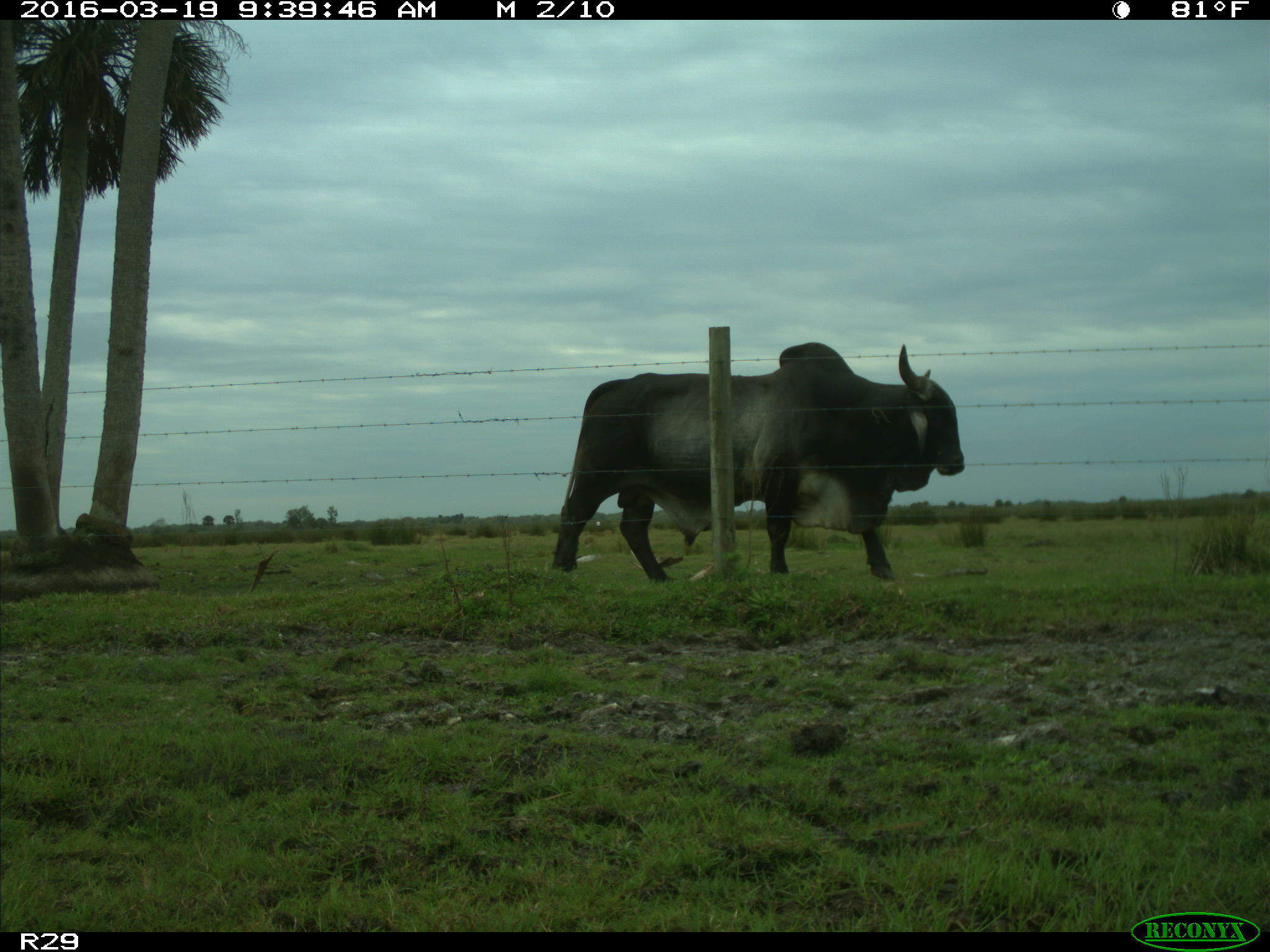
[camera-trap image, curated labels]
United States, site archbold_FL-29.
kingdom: Animalia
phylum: Chordata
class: Mammalia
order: Artiodactyla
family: Bovidae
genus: Bos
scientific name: Bos taurus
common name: domestic cow